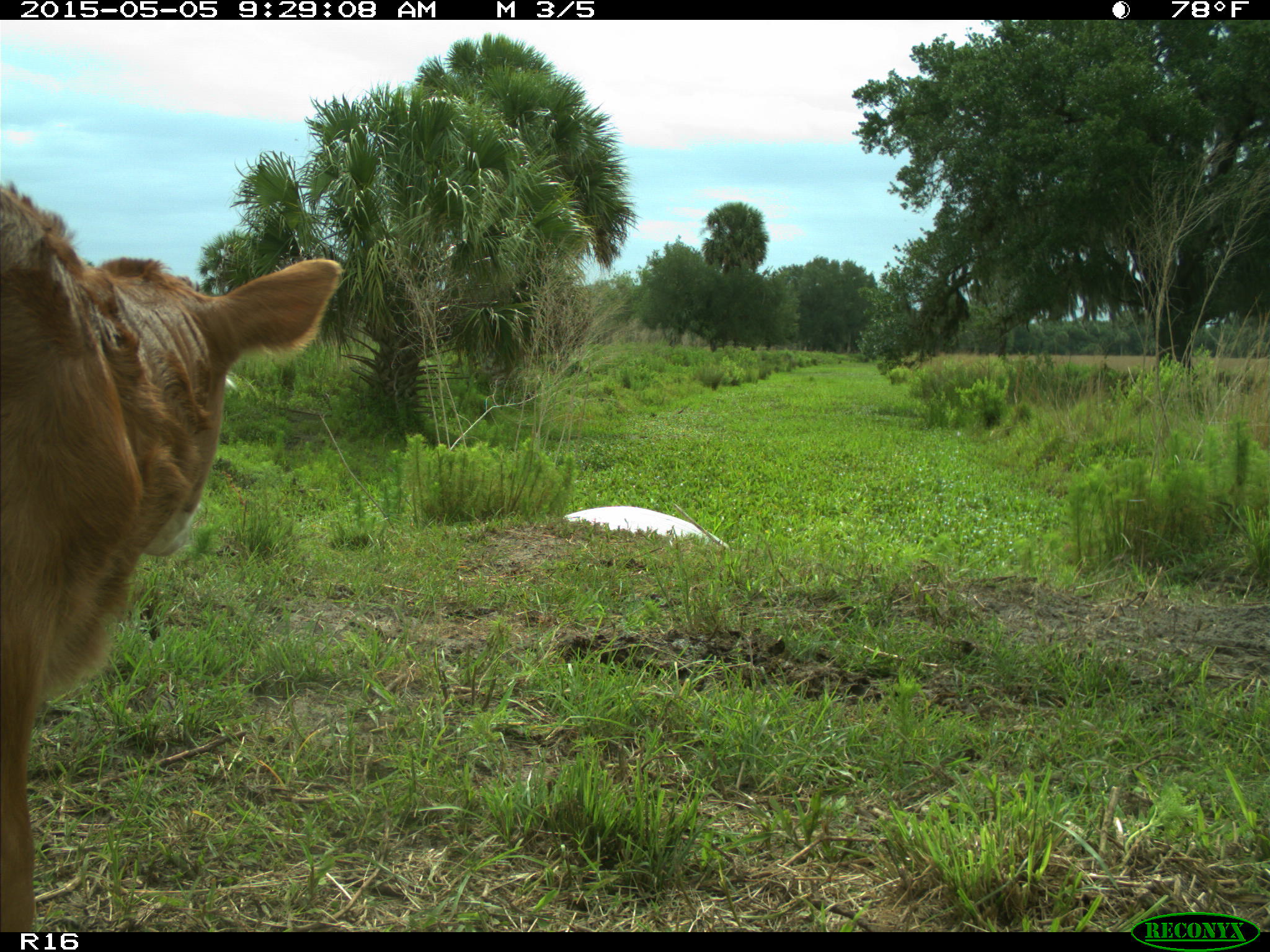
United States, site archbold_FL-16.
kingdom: Animalia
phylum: Chordata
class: Mammalia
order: Artiodactyla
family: Bovidae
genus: Bos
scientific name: Bos taurus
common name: domestic cow